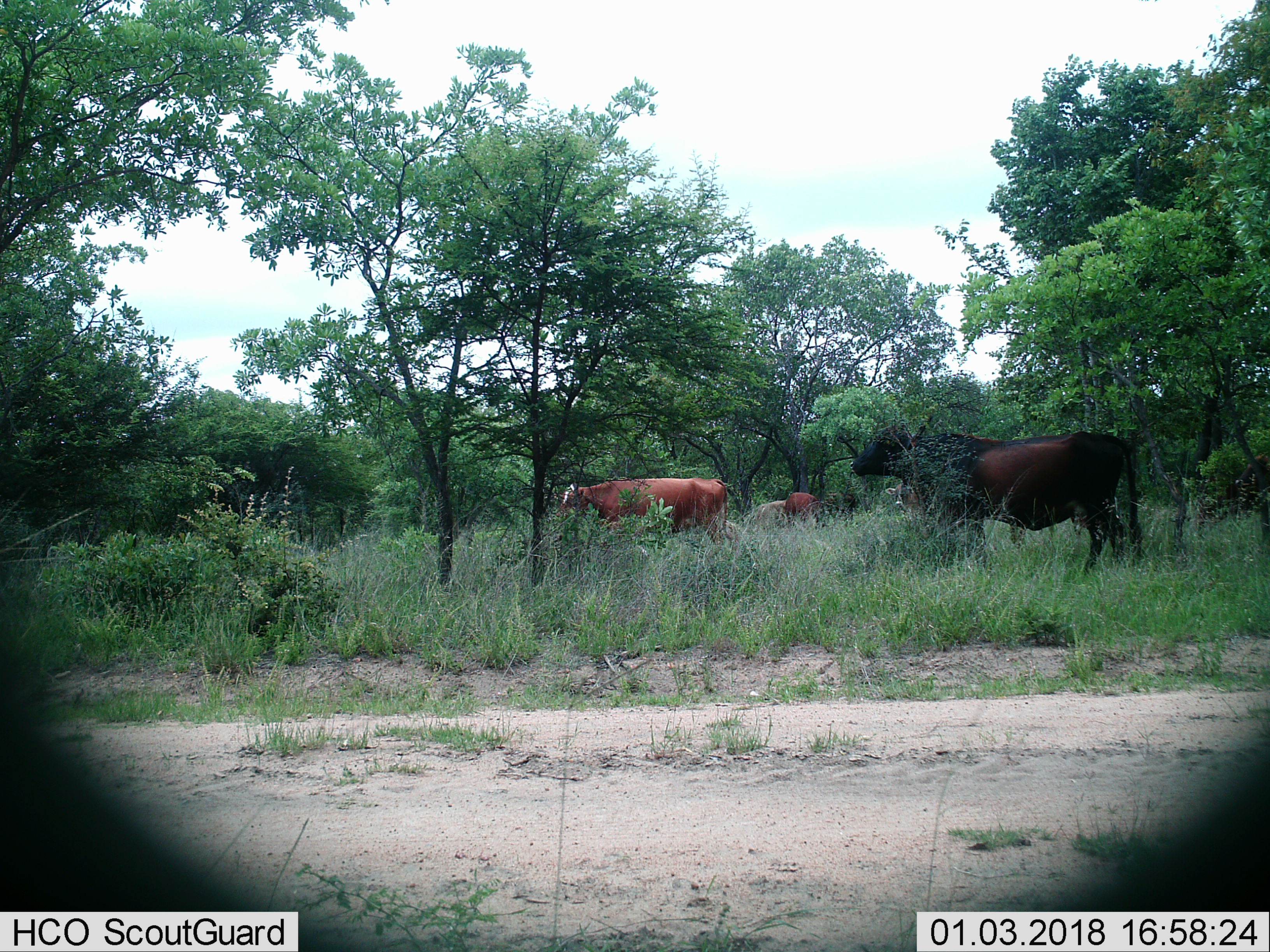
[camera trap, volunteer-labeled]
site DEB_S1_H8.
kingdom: Animalia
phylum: Chordata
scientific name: Vertebrata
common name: domestic animal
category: domesticanimal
Domesticanimal (domestic animal) (Vertebrata), count 5. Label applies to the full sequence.